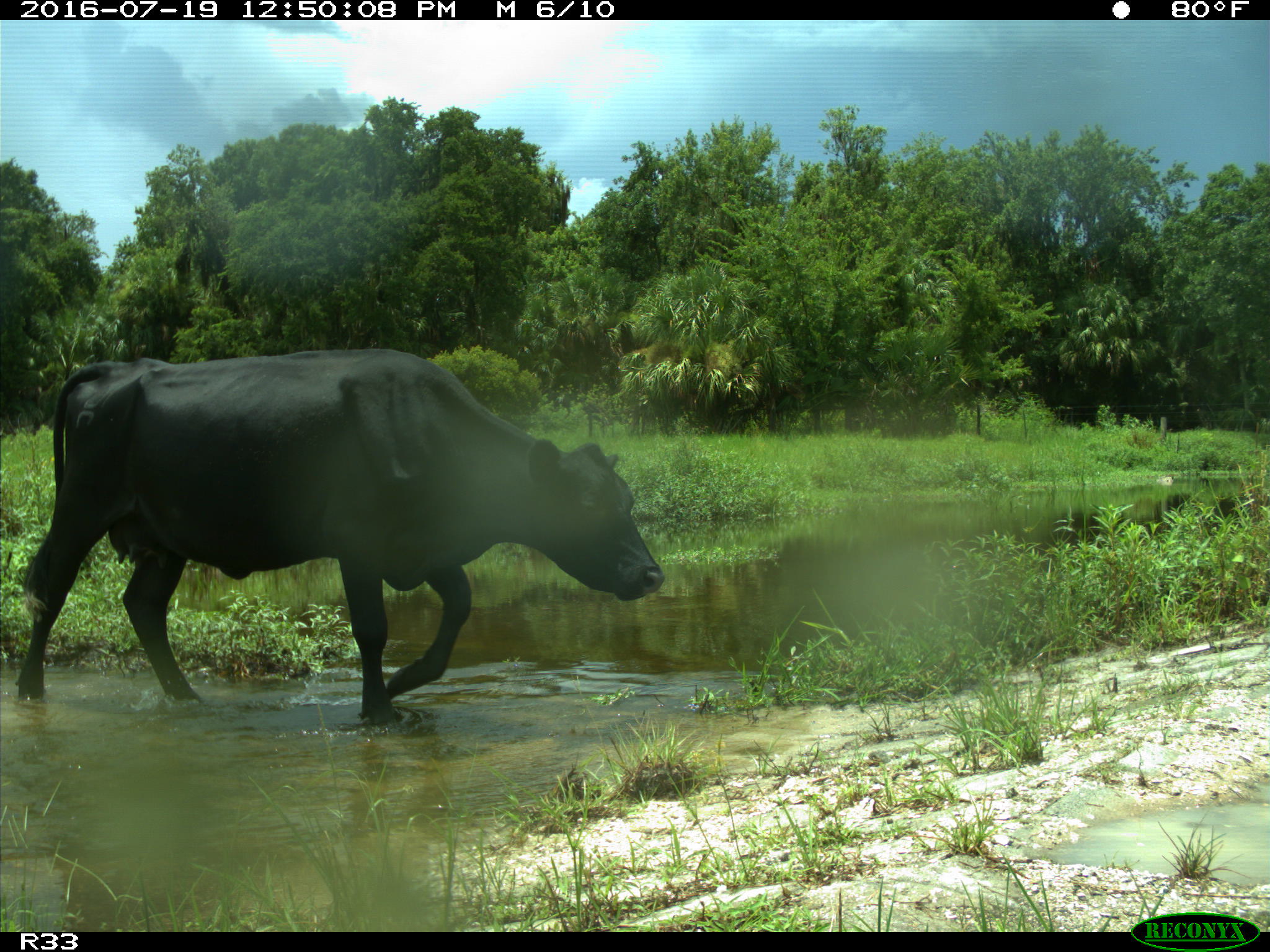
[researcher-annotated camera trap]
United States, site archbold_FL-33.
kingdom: Animalia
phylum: Chordata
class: Mammalia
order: Artiodactyla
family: Bovidae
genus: Bos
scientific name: Bos taurus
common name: domestic cow